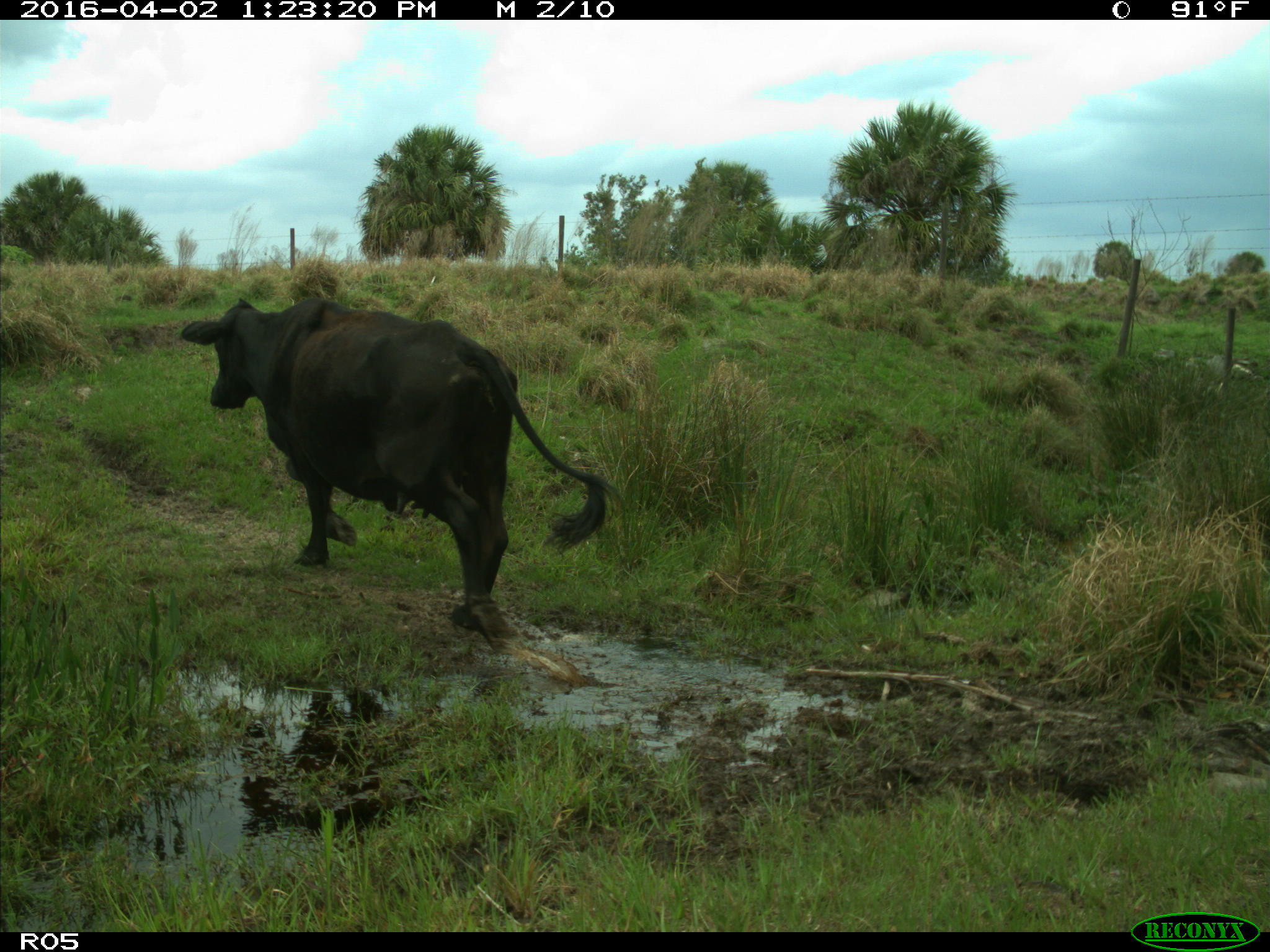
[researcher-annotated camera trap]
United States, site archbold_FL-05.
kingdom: Animalia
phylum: Chordata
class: Mammalia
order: Artiodactyla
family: Bovidae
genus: Bos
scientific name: Bos taurus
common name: domestic cow